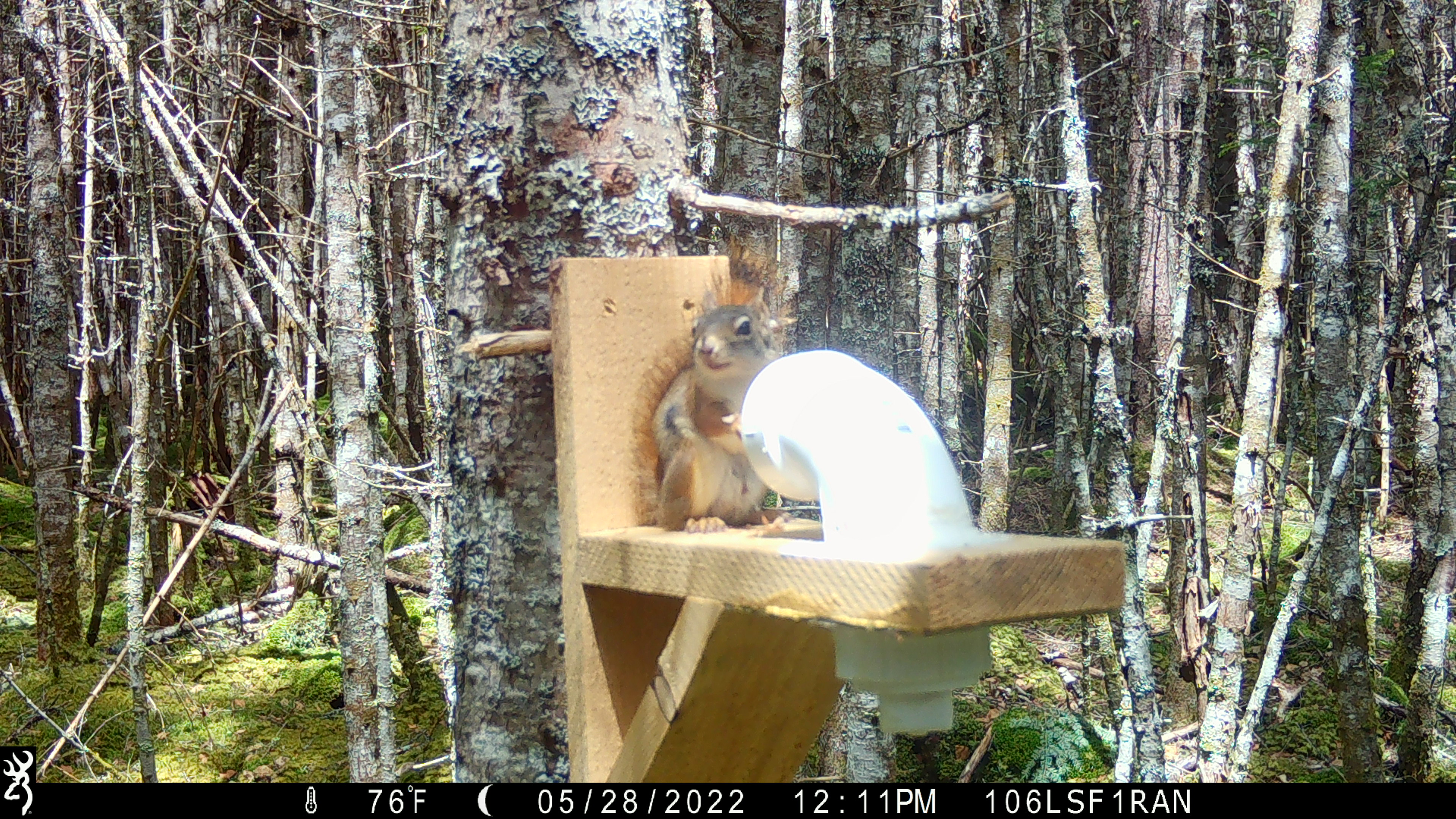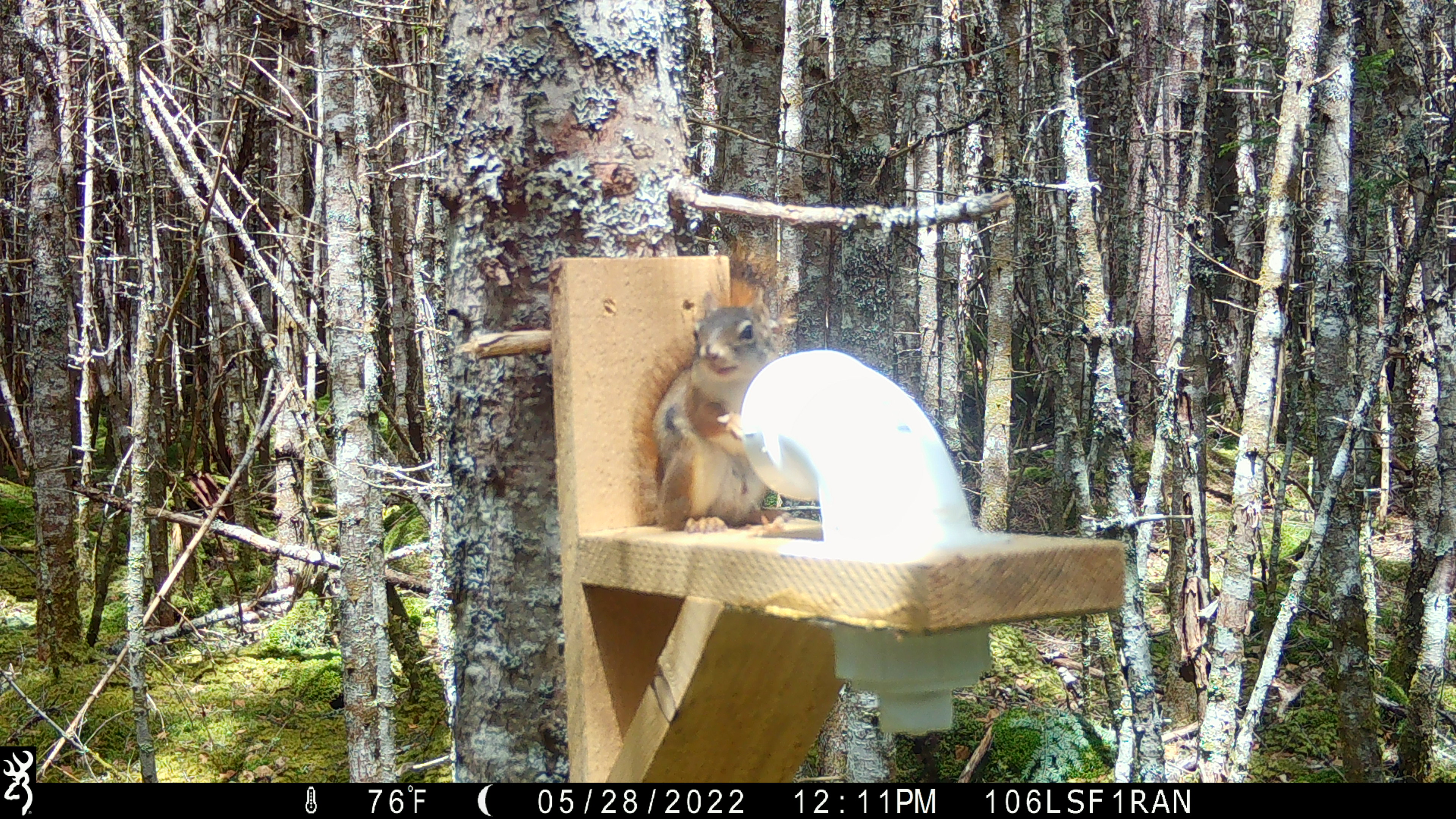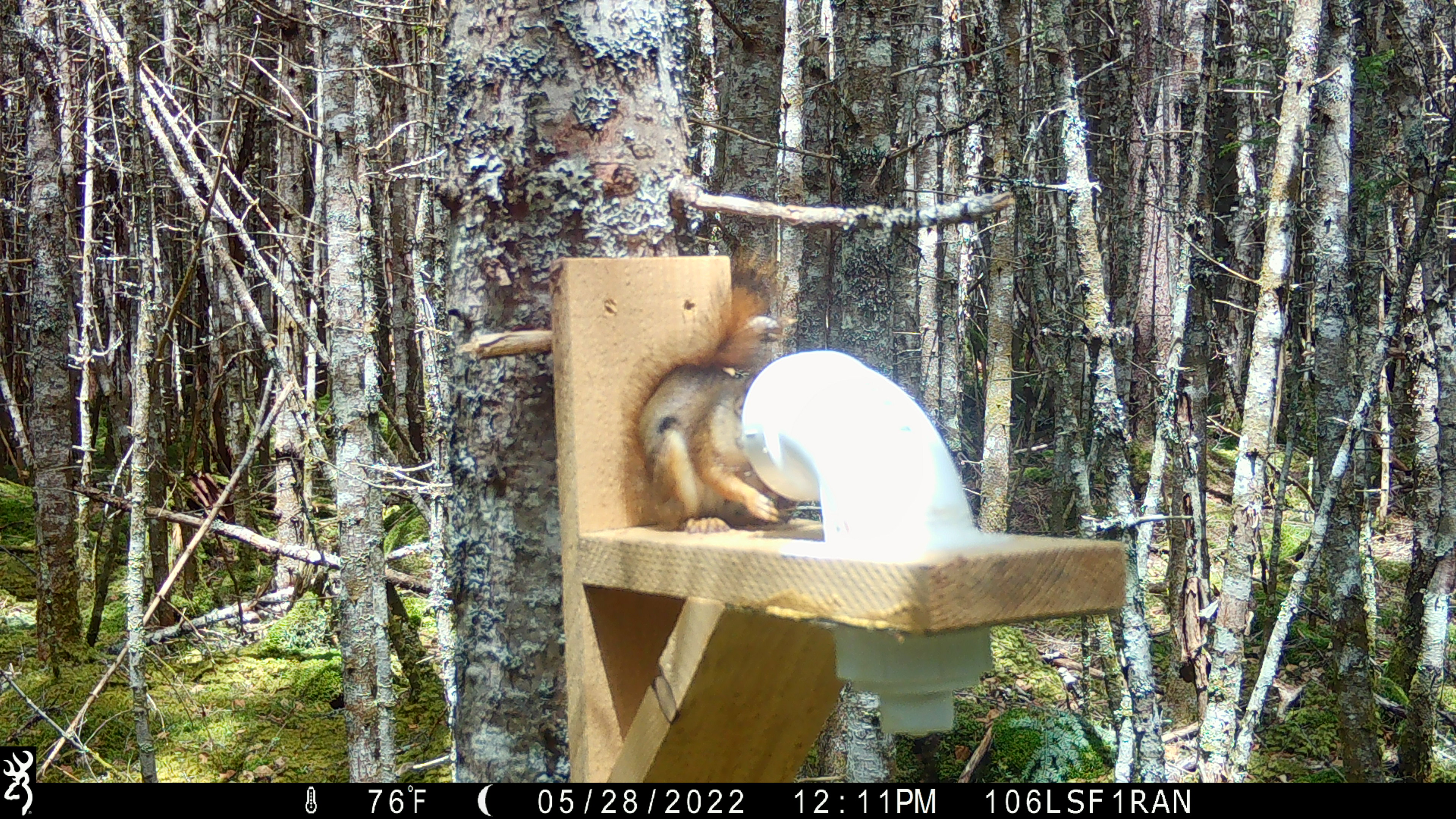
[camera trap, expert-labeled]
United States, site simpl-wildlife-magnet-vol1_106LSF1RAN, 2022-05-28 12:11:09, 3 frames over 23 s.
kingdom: Animalia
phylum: Chordata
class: Mammalia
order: Rodentia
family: Sciuridae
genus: Tamiasciurus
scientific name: Tamiasciurus hudsonicus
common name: red squirrel